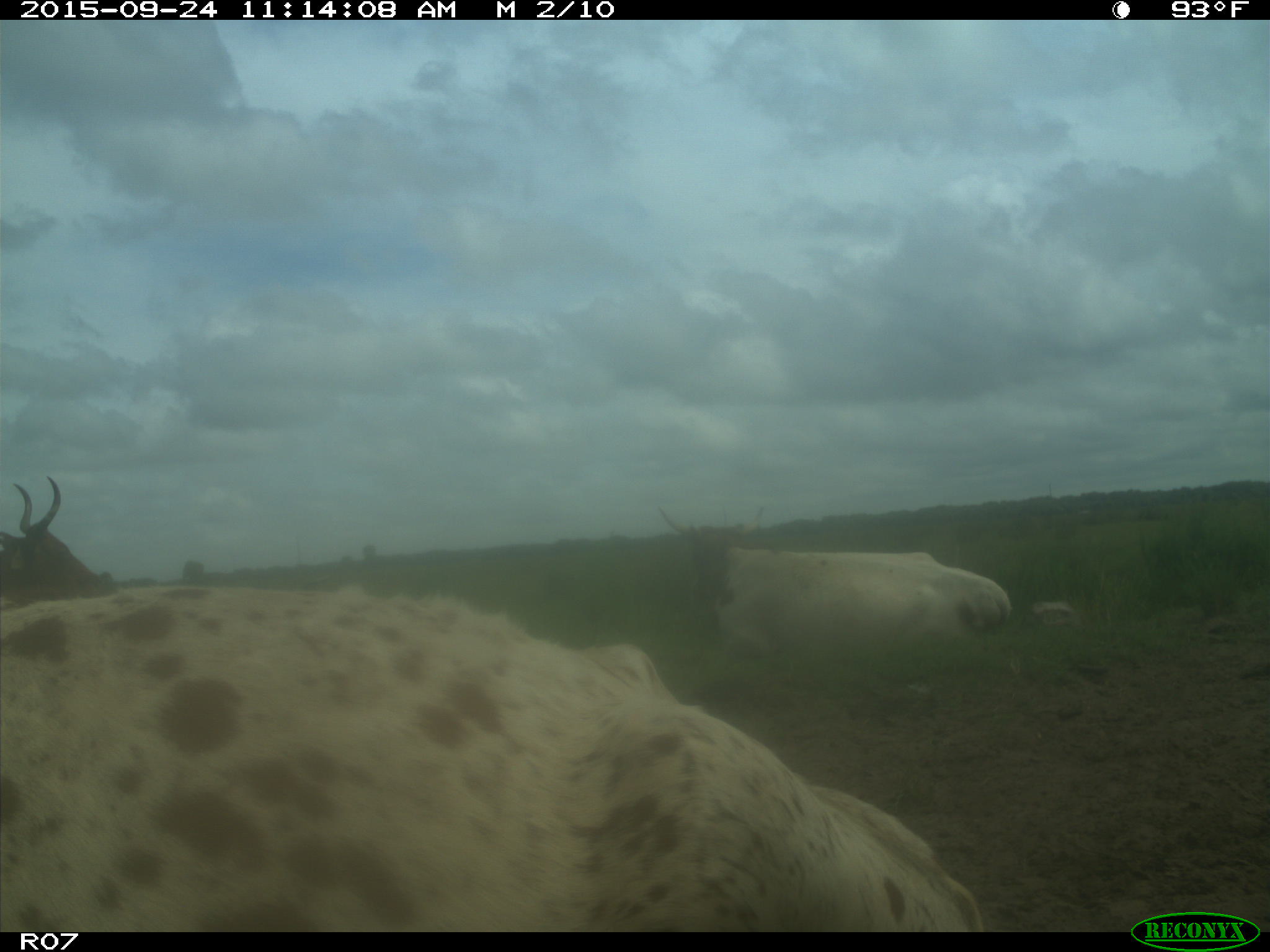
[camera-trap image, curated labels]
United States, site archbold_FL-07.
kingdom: Animalia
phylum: Chordata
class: Mammalia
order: Artiodactyla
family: Bovidae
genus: Bos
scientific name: Bos taurus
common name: domestic cow